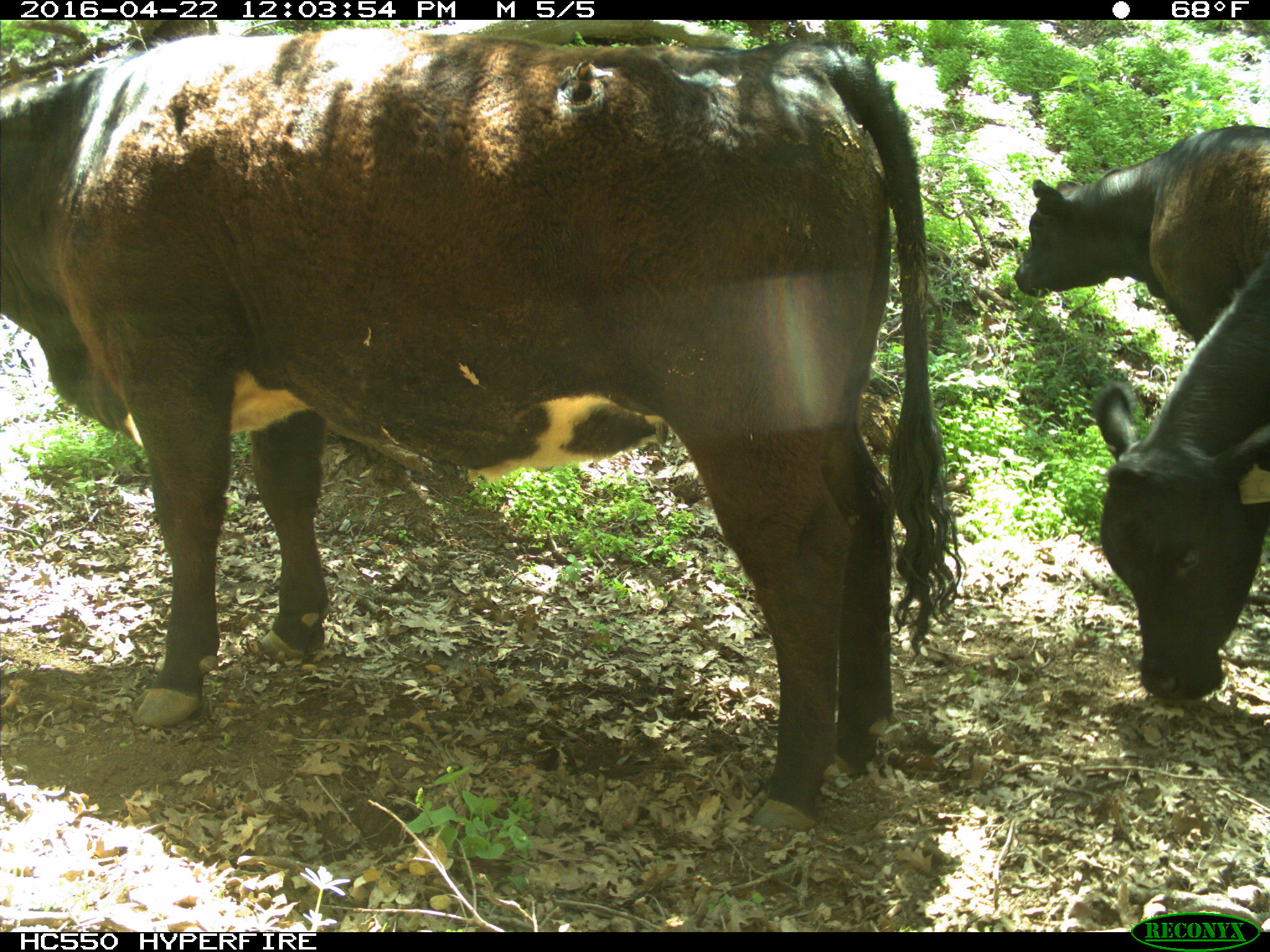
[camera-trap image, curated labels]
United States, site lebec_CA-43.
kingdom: Animalia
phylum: Chordata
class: Mammalia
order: Artiodactyla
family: Bovidae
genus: Bos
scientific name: Bos taurus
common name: domestic cow